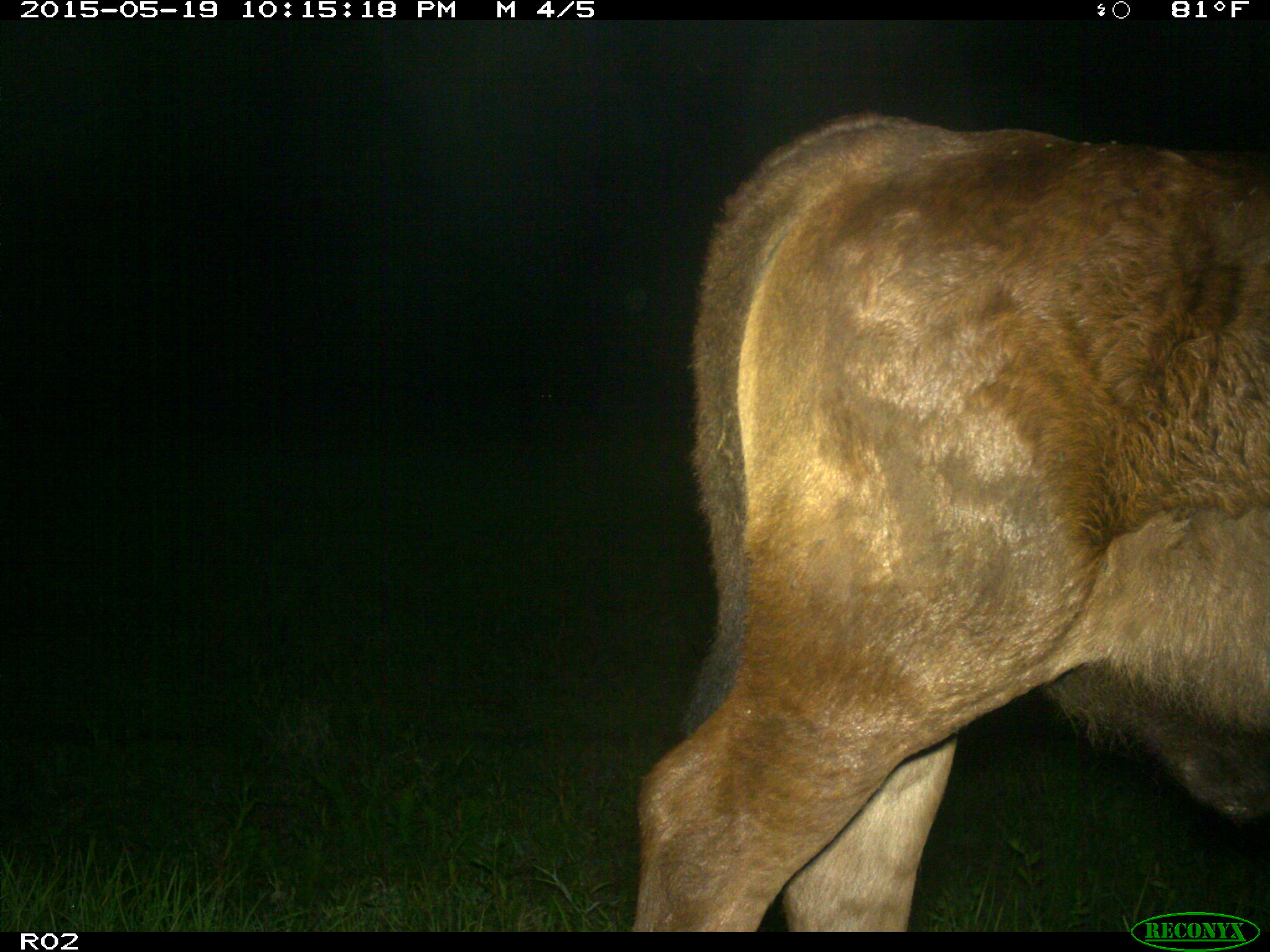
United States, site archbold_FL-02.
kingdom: Animalia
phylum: Chordata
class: Mammalia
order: Artiodactyla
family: Bovidae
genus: Bos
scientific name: Bos taurus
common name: domestic cow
Bos taurus (domestic cow).